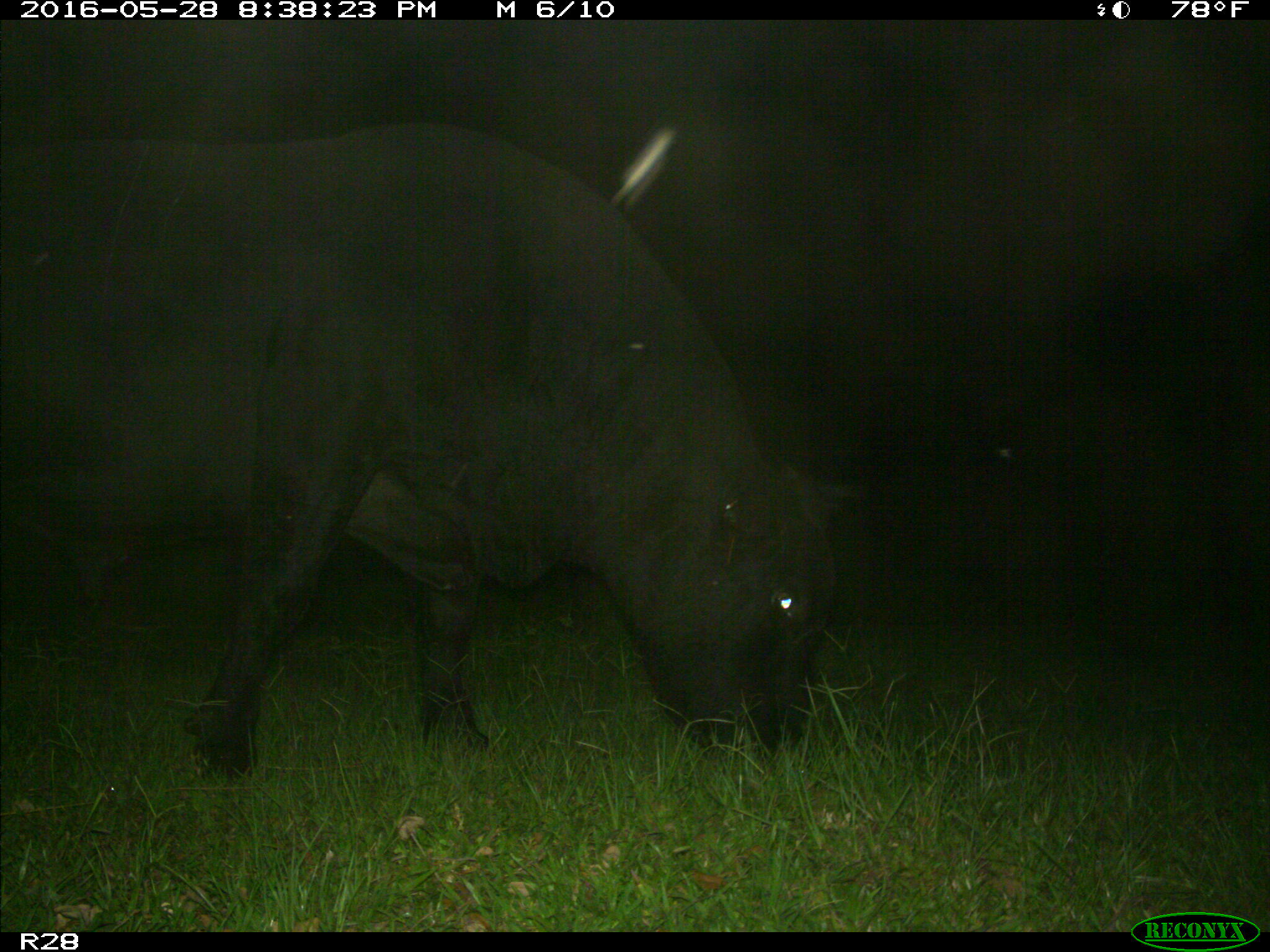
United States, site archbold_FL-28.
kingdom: Animalia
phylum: Chordata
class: Mammalia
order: Artiodactyla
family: Bovidae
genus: Bos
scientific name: Bos taurus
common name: domestic cow